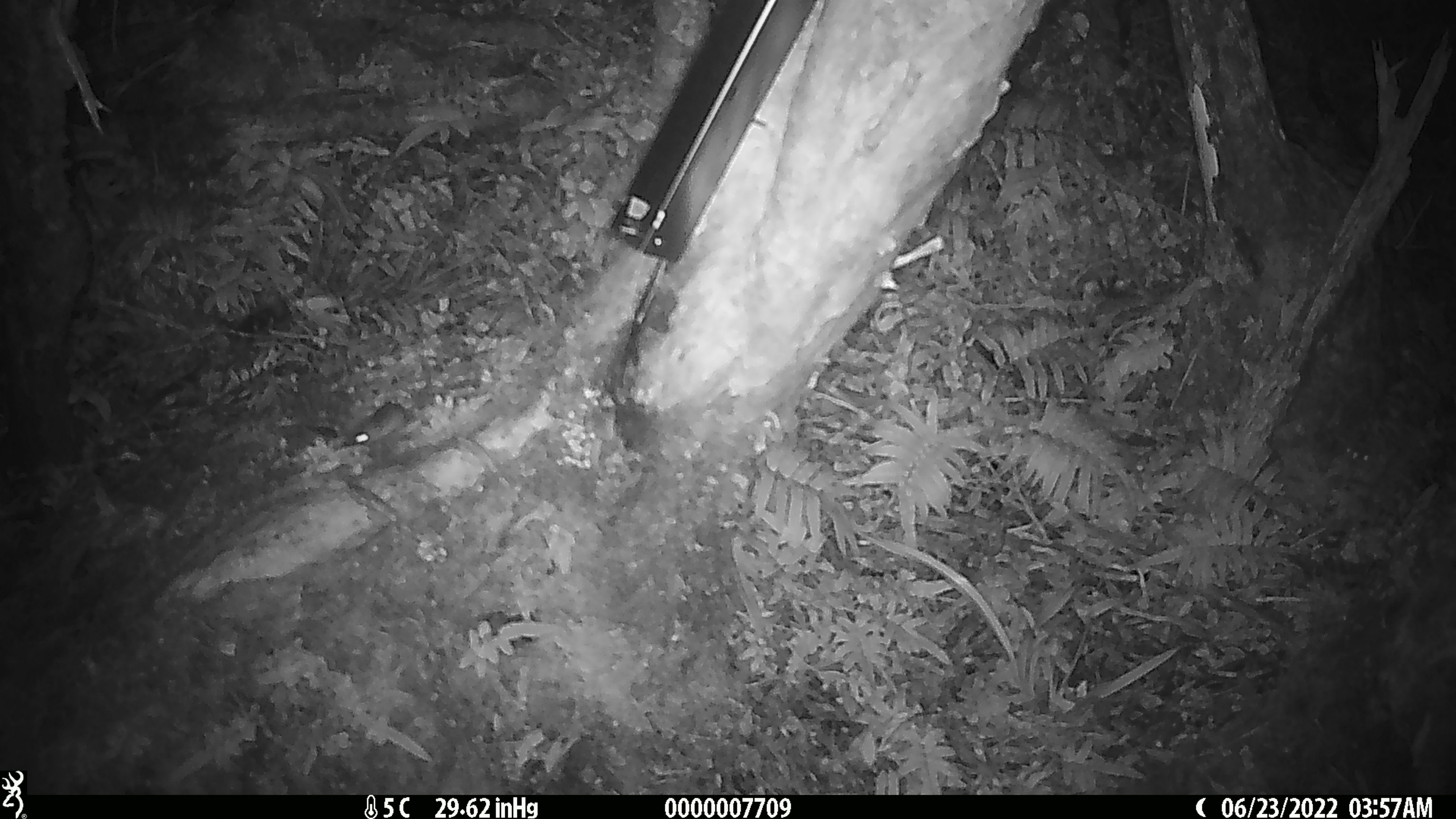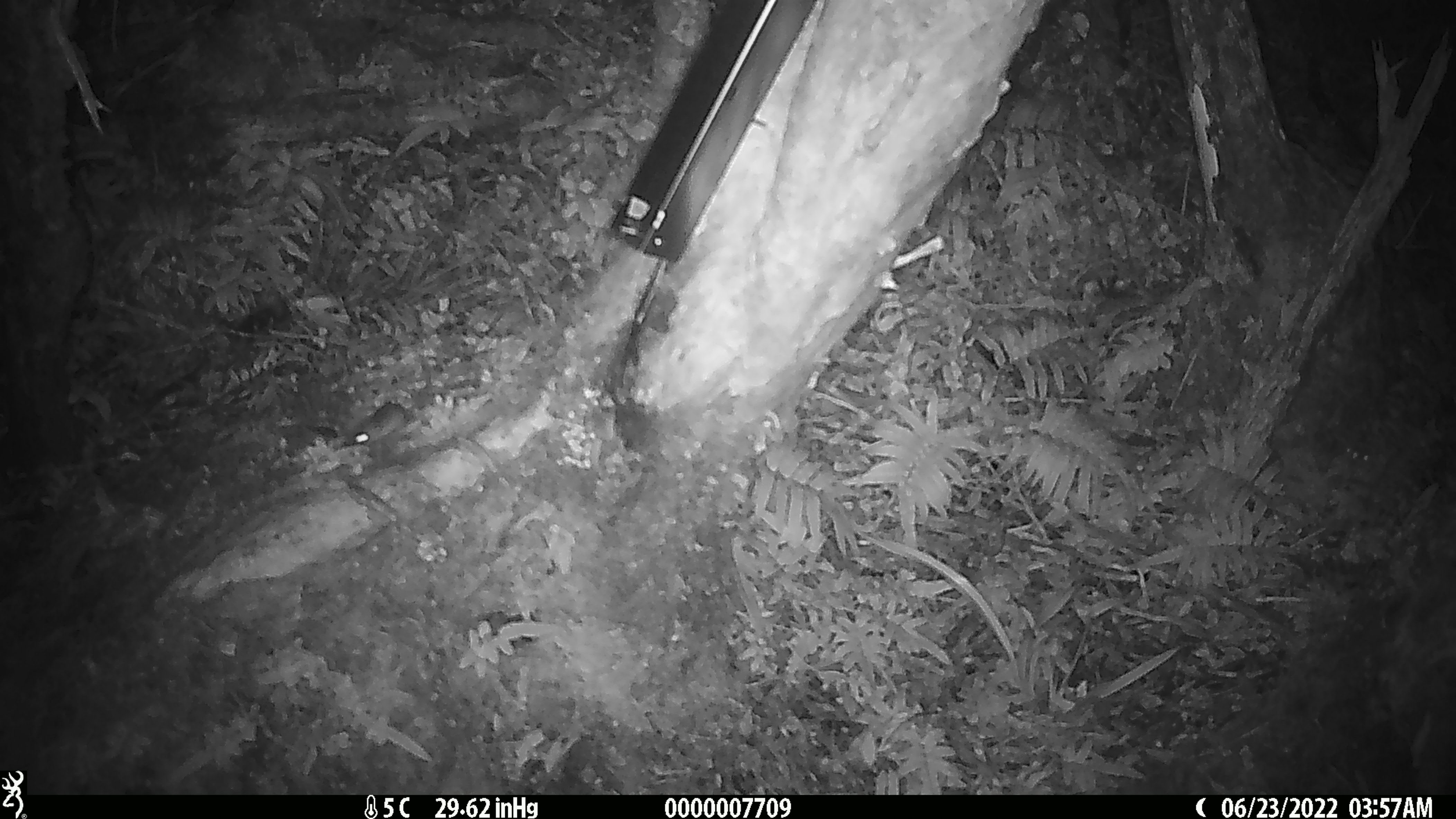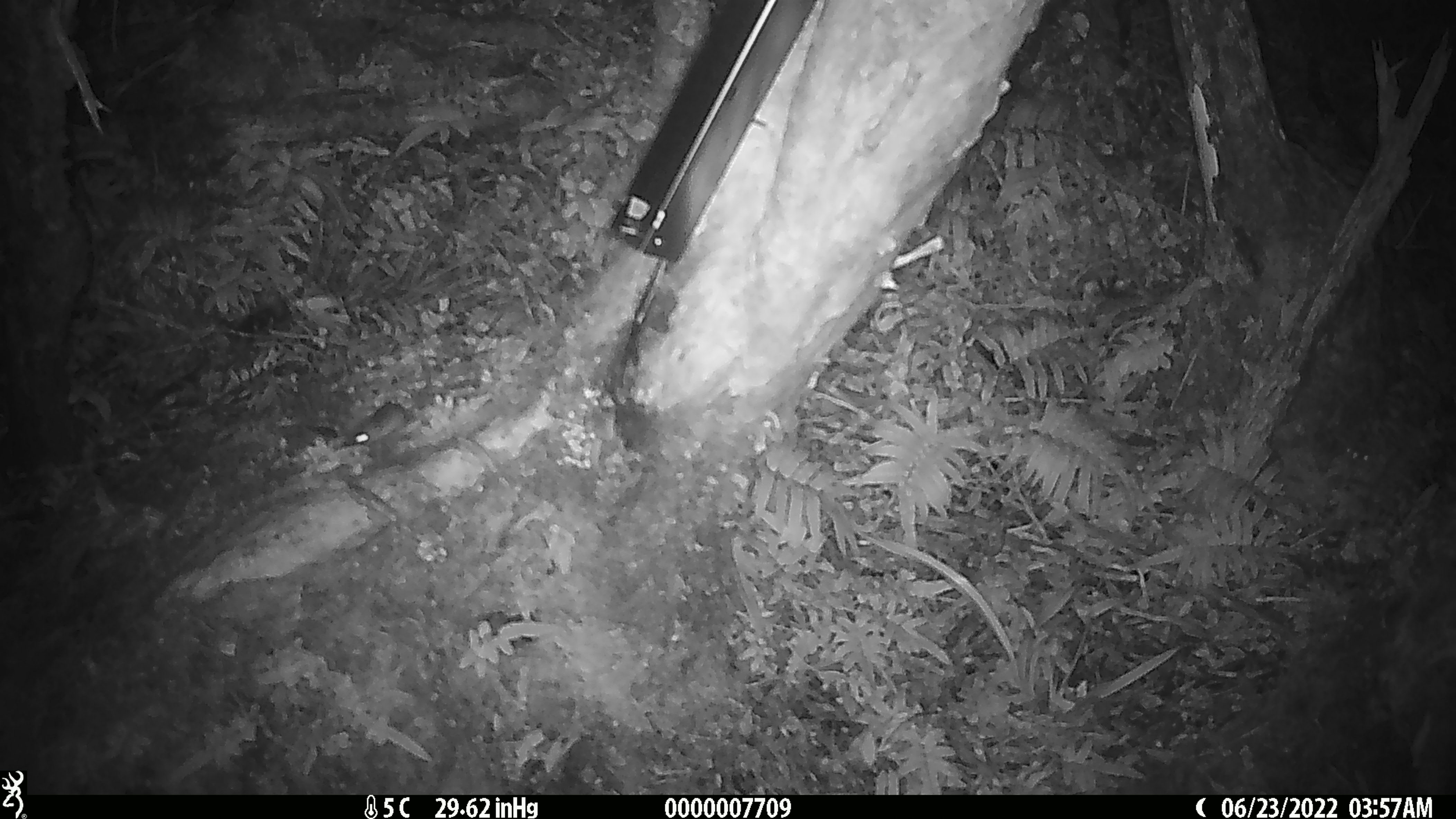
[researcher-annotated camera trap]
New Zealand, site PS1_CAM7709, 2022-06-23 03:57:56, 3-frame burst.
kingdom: Animalia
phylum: Chordata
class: Mammalia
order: Rodentia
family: Muridae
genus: Mus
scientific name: Mus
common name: mouse